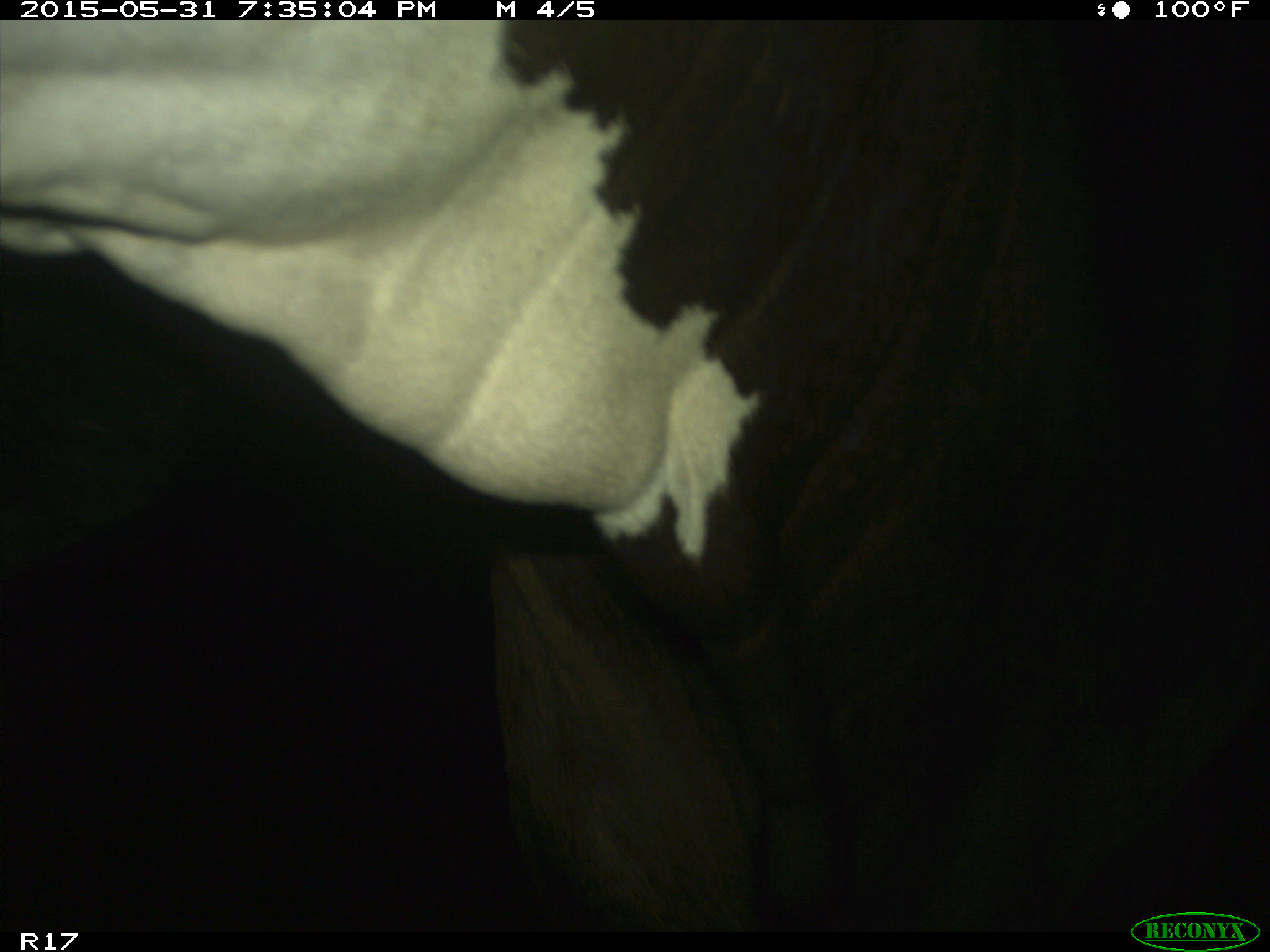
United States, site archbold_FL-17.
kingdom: Animalia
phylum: Chordata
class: Mammalia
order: Artiodactyla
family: Bovidae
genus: Bos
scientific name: Bos taurus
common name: domestic cow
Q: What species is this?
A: Bos taurus (domestic cow).